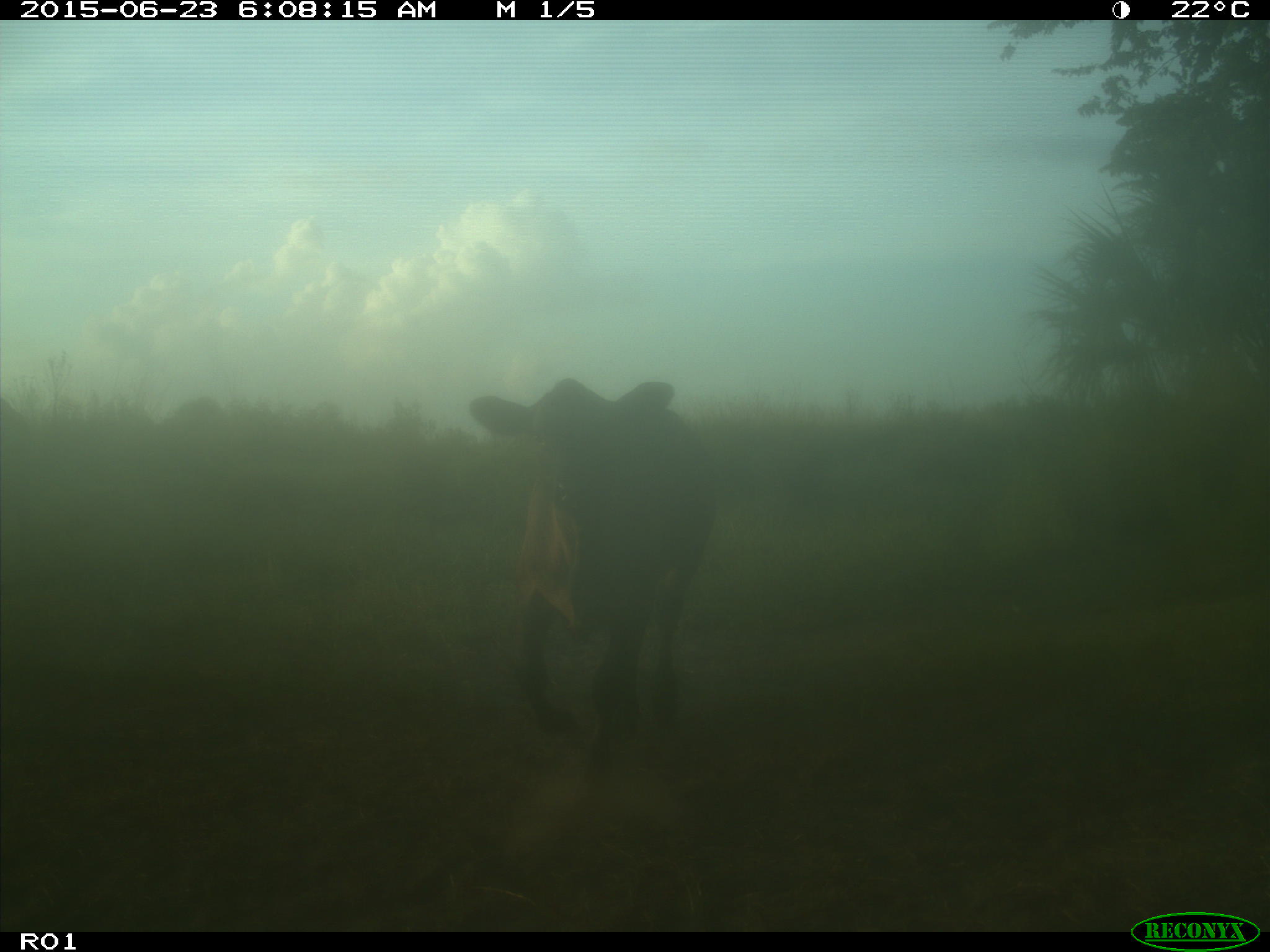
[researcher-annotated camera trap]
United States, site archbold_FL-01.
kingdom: Animalia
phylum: Chordata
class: Mammalia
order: Artiodactyla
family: Bovidae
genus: Bos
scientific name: Bos taurus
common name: domestic cow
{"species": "Bos taurus (domestic cow)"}